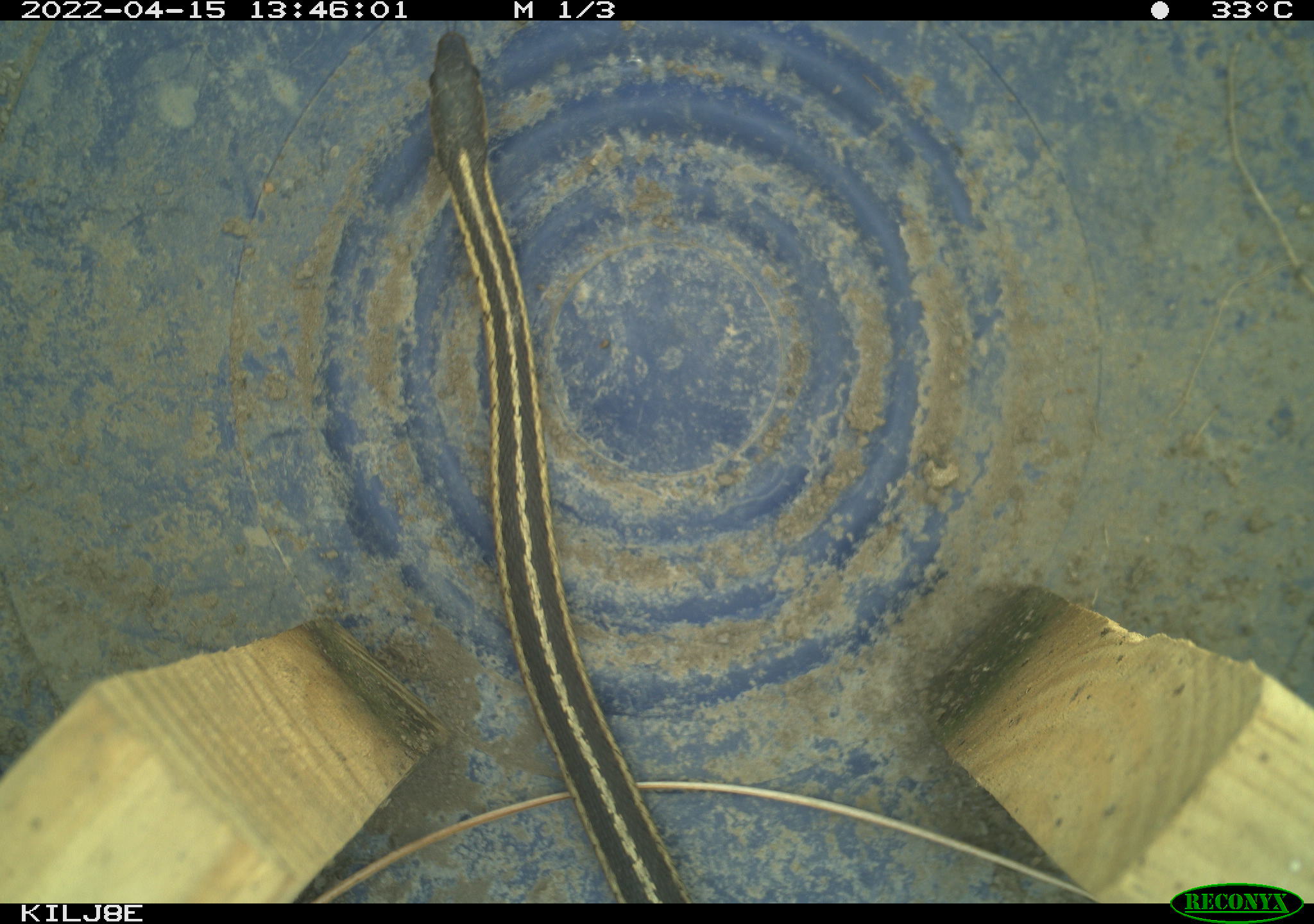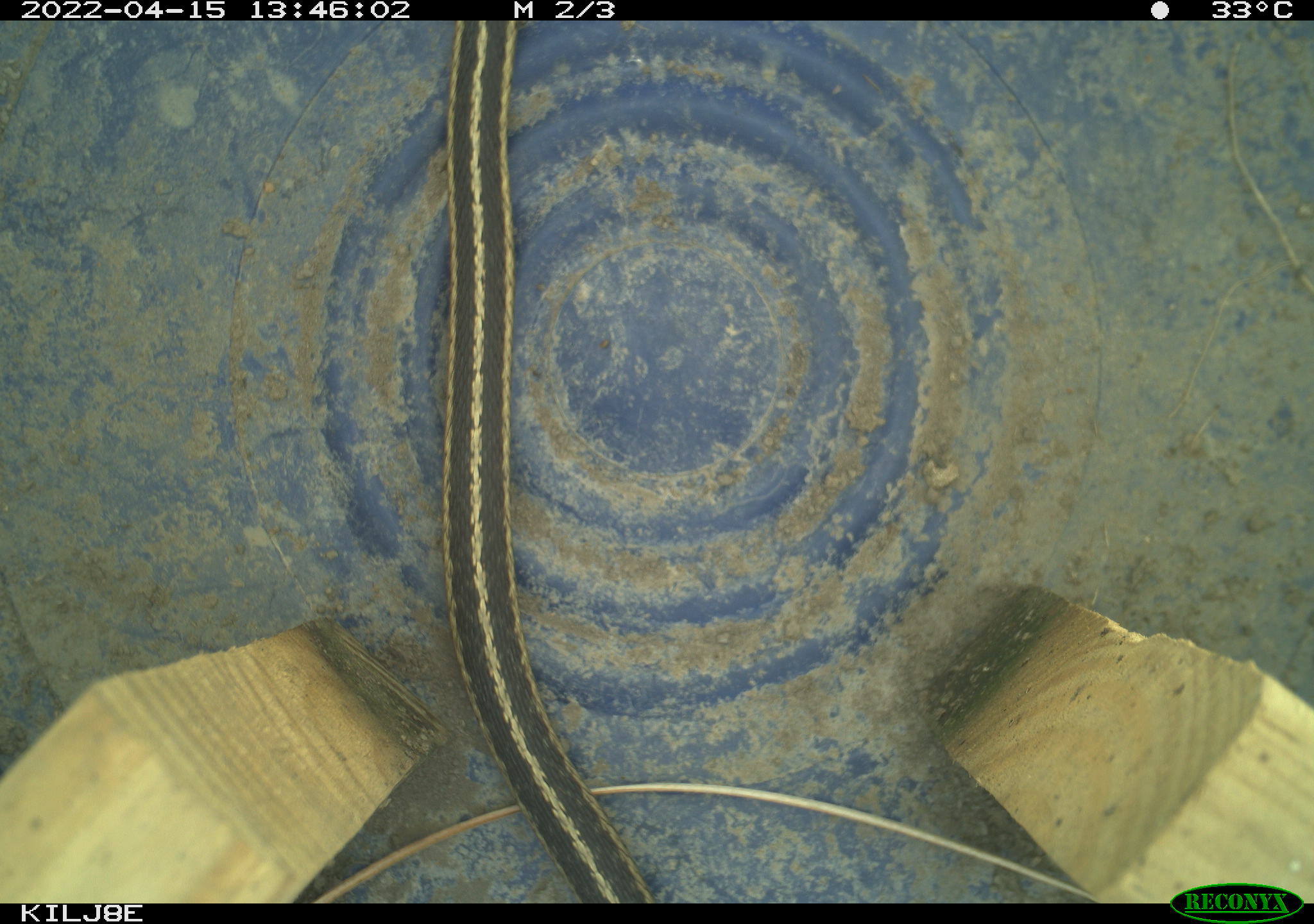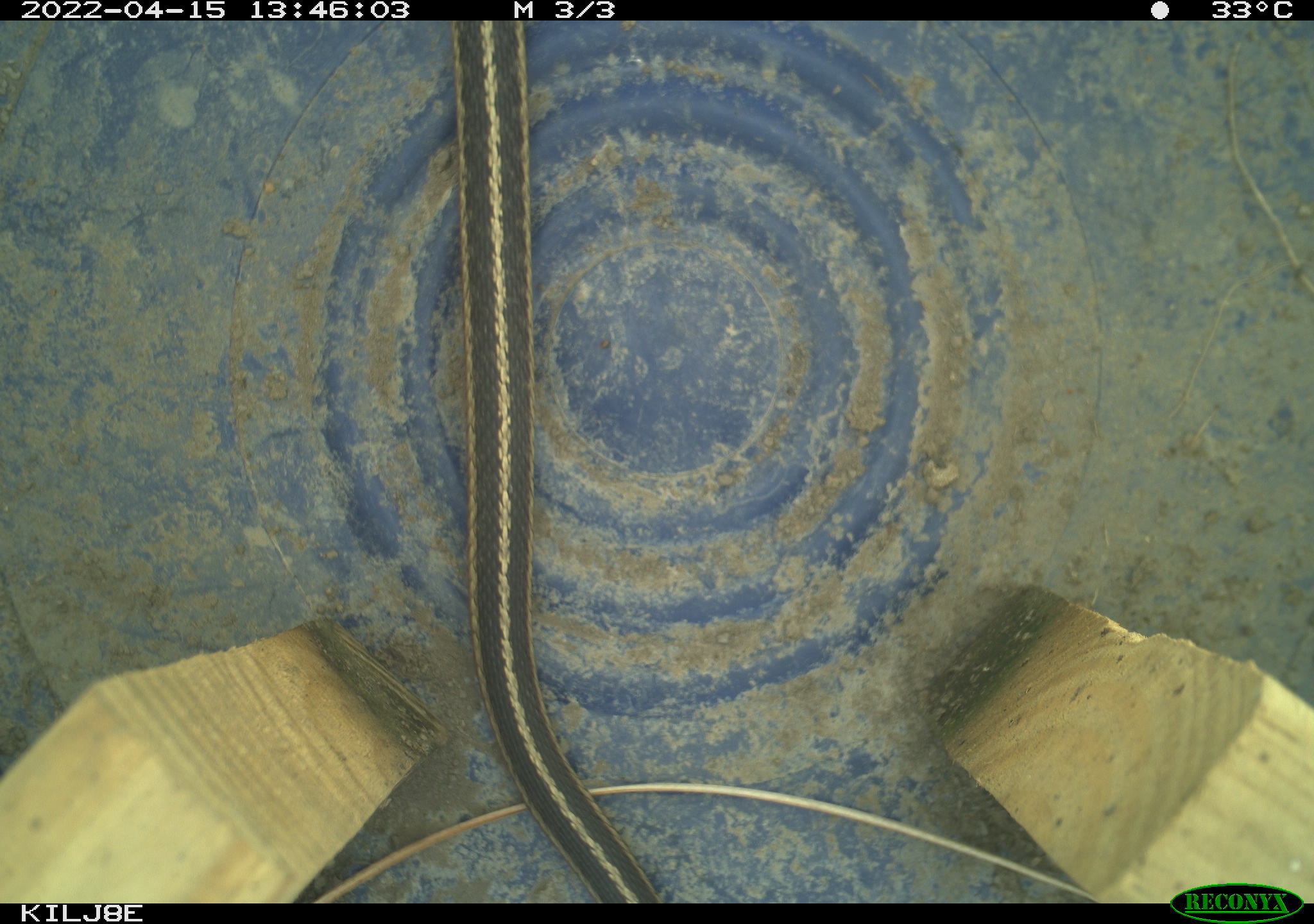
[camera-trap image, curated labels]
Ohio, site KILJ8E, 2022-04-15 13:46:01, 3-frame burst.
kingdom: Animalia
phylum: Chordata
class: Reptilia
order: Squamata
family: Colubridae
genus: Thamnophis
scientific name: Thamnophis sirtalis sirtalis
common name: eastern gartersnake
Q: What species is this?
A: Eastern gartersnake (Thamnophis sirtalis sirtalis).